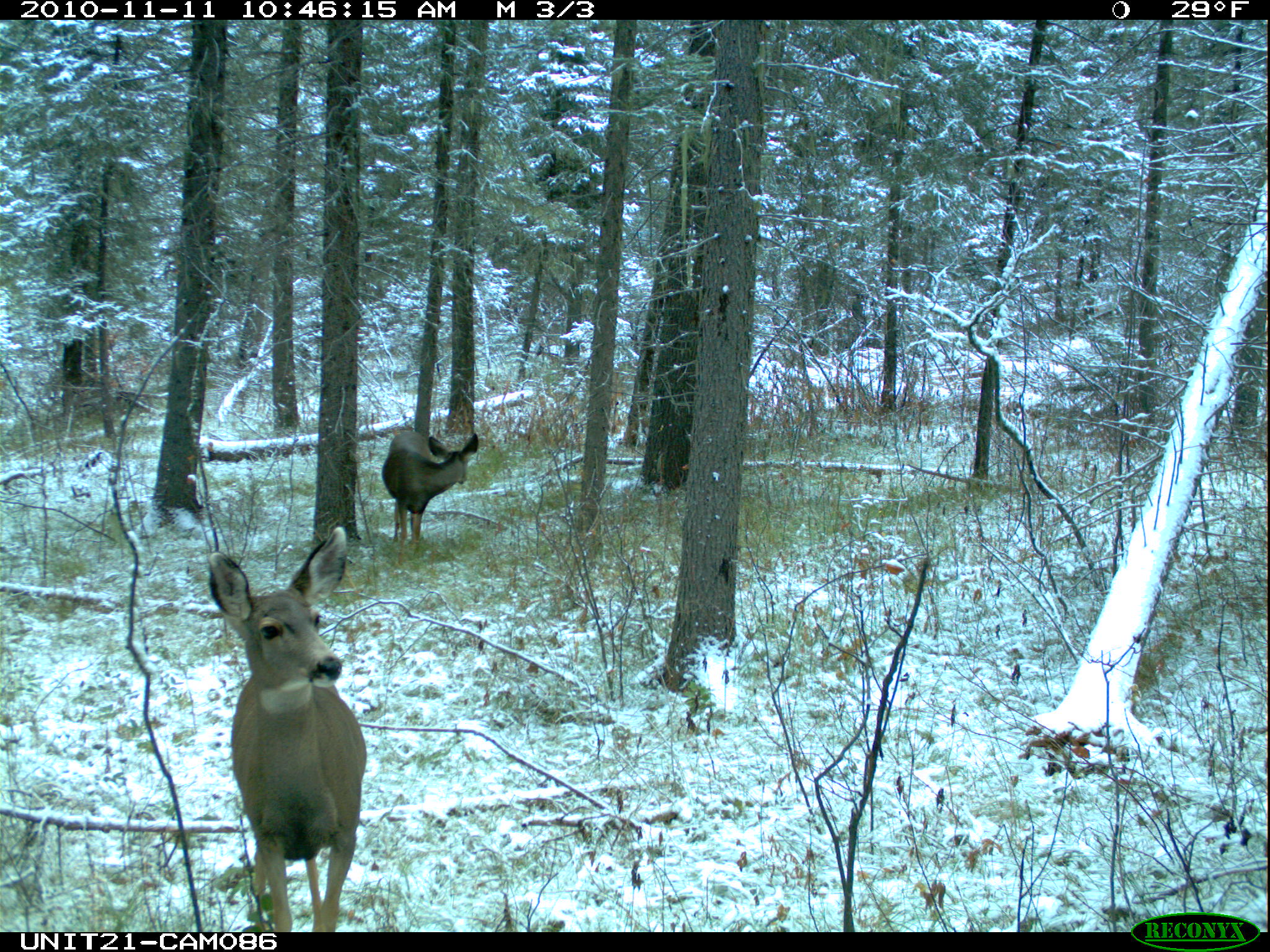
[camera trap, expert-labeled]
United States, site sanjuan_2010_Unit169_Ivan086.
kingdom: Animalia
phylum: Chordata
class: Mammalia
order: Artiodactyla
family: Cervidae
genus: Odocoileus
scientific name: Odocoileus hemionus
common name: mule deer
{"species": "Odocoileus hemionus (mule deer)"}